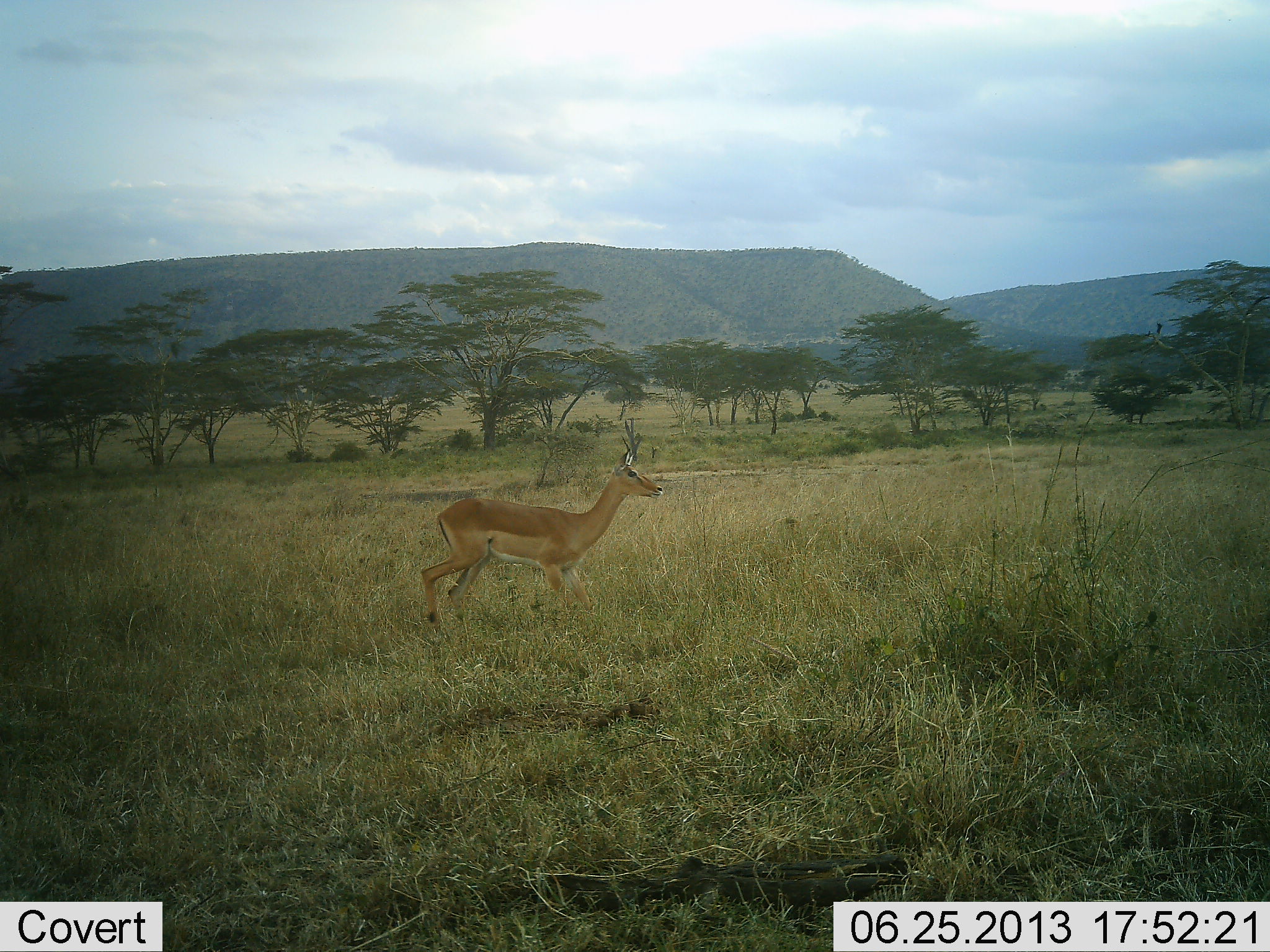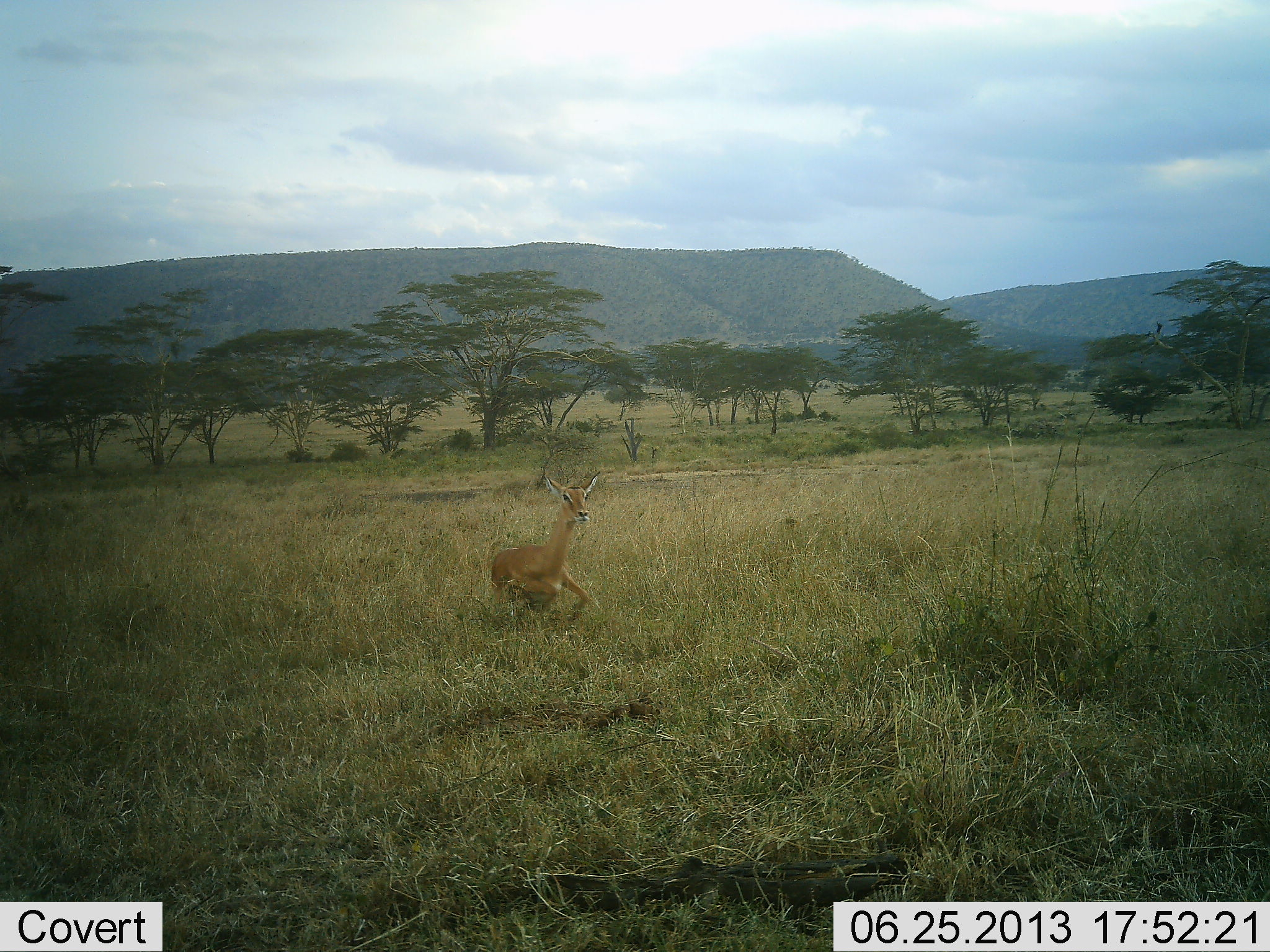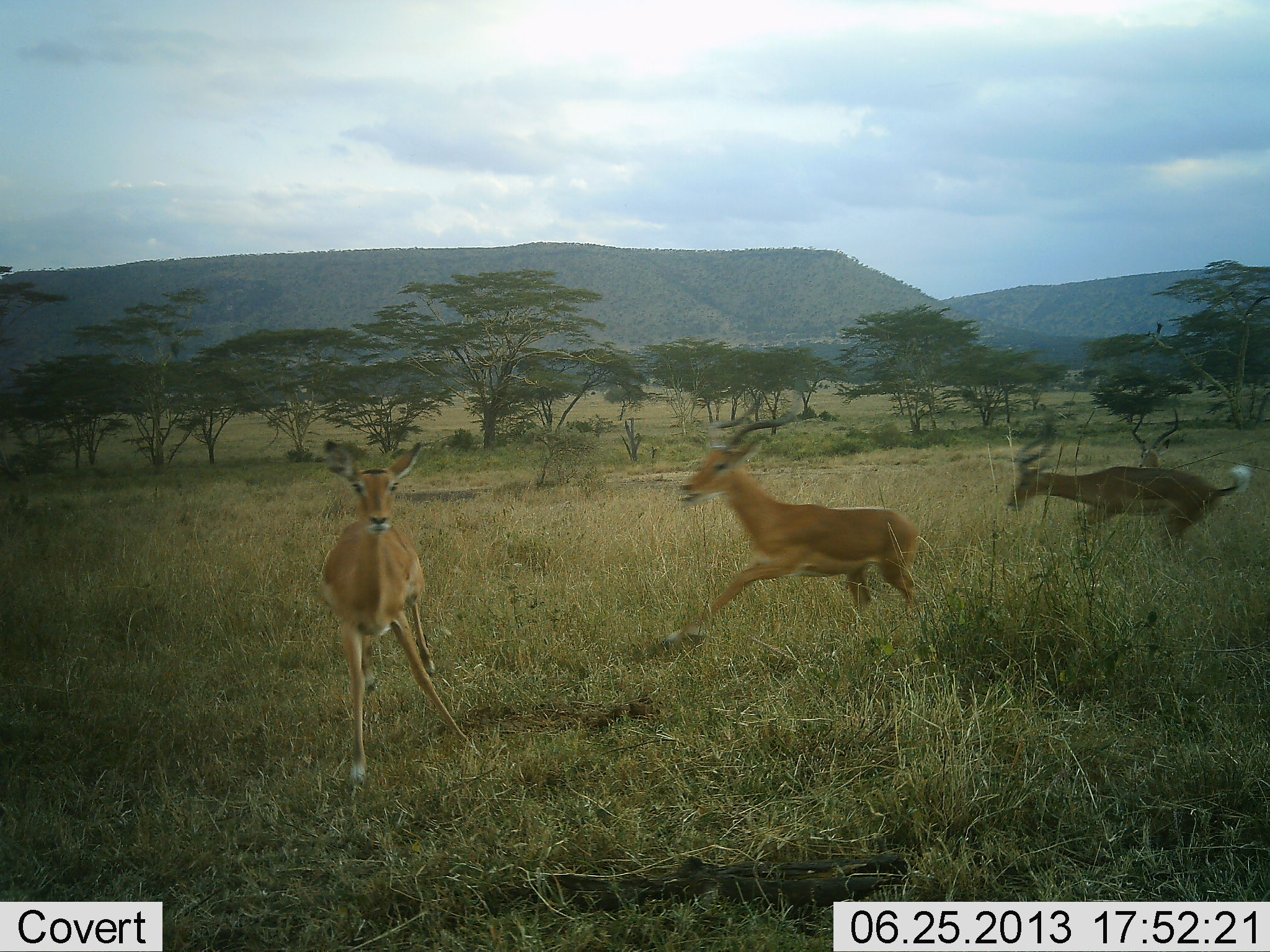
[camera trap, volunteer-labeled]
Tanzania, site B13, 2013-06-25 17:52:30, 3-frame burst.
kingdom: Animalia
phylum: Chordata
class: Mammalia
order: Artiodactyla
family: Bovidae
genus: Aepyceros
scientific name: Aepyceros melampus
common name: impala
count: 3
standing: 20%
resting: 10%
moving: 100%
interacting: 20%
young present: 0%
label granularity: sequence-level